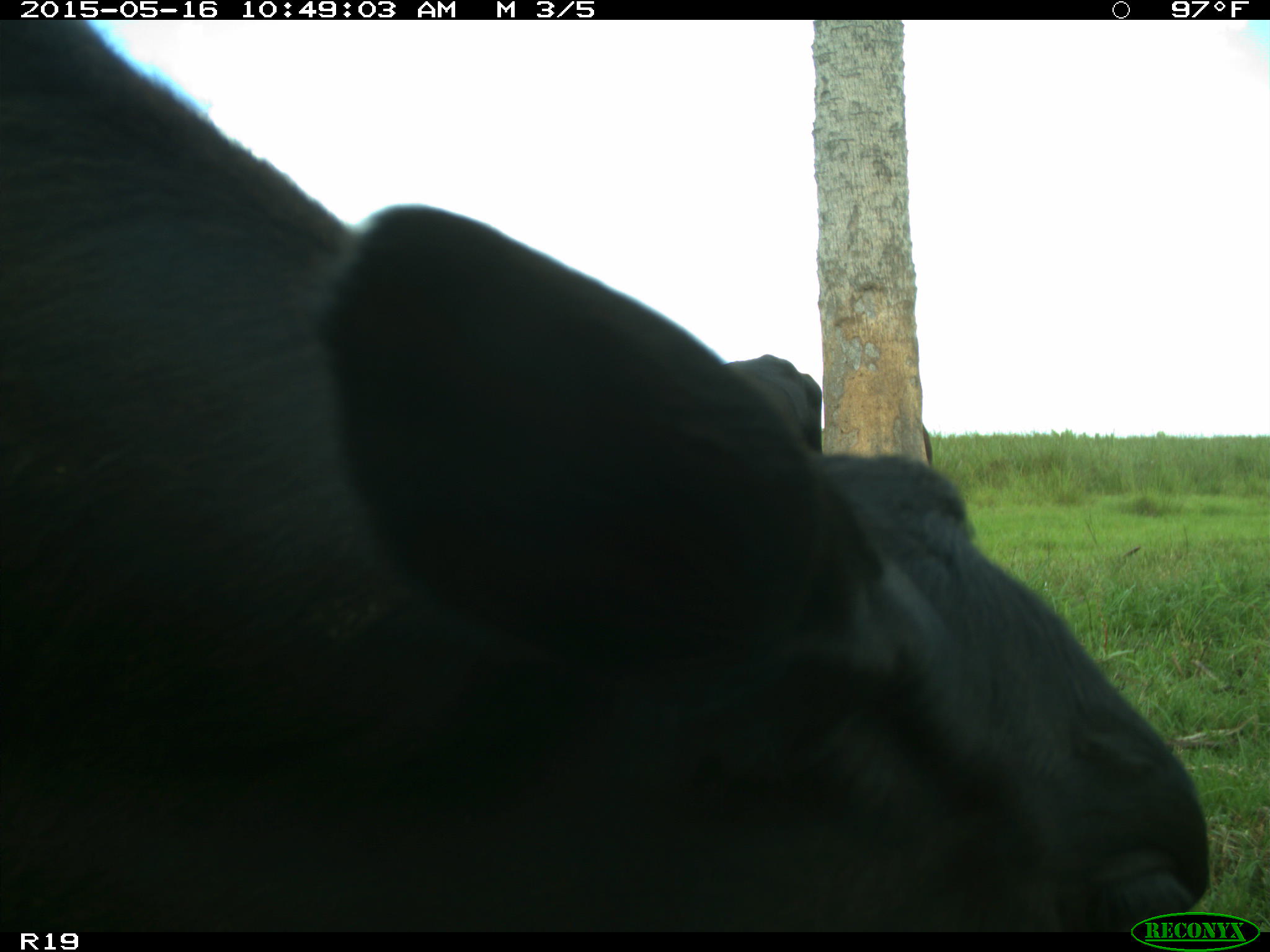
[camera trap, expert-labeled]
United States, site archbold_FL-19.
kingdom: Animalia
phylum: Chordata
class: Mammalia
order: Artiodactyla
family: Bovidae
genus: Bos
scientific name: Bos taurus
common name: domestic cow